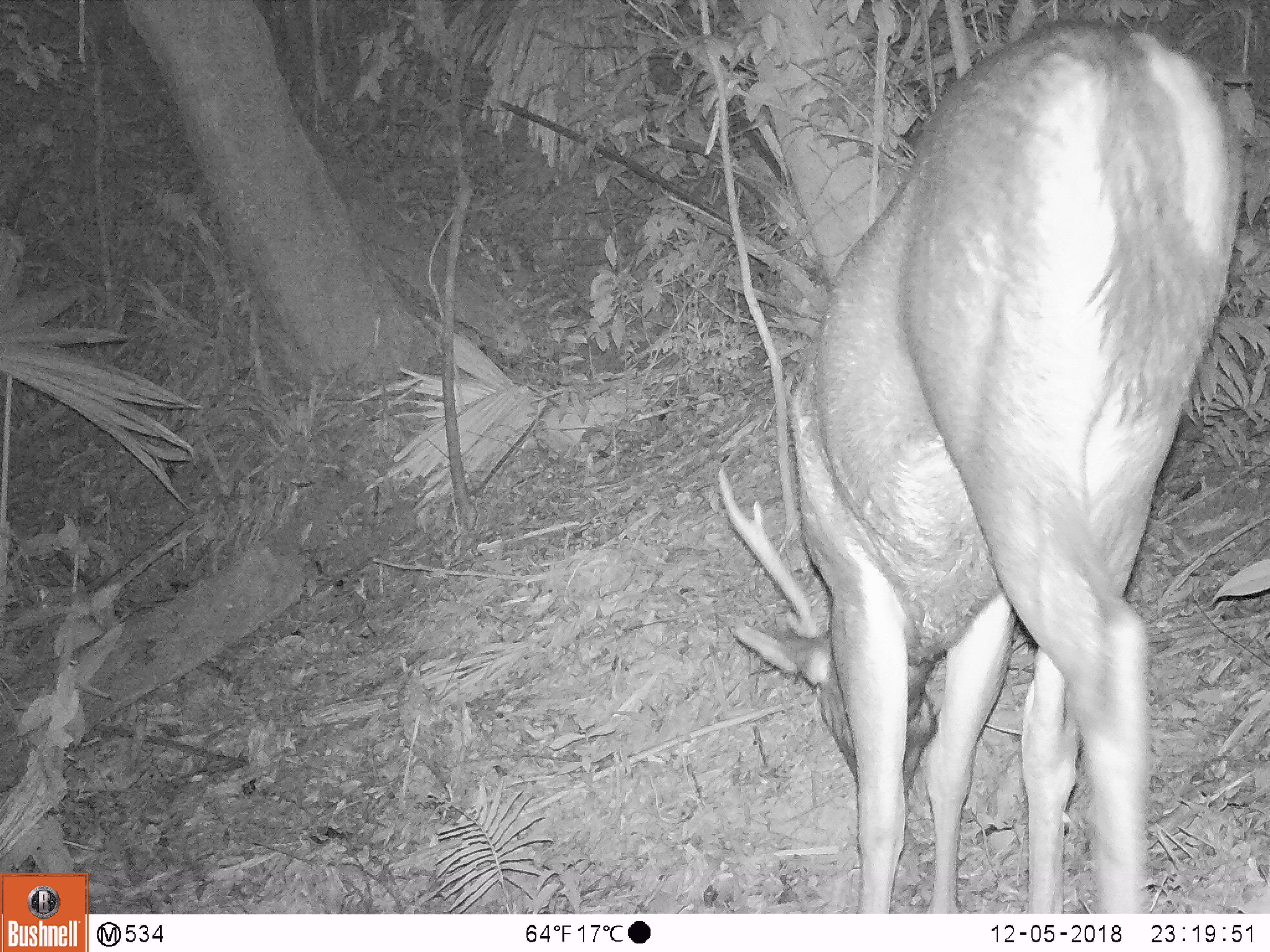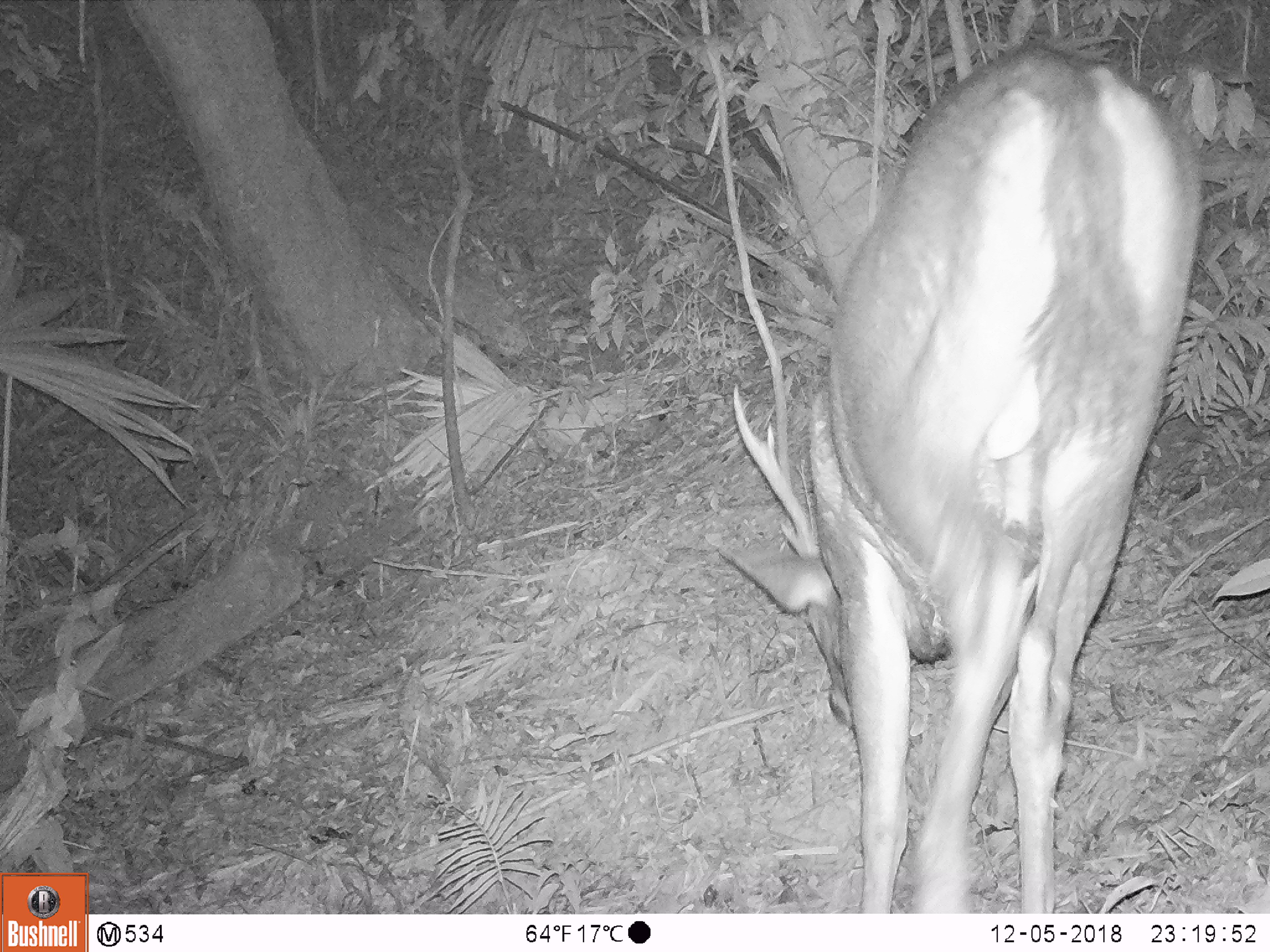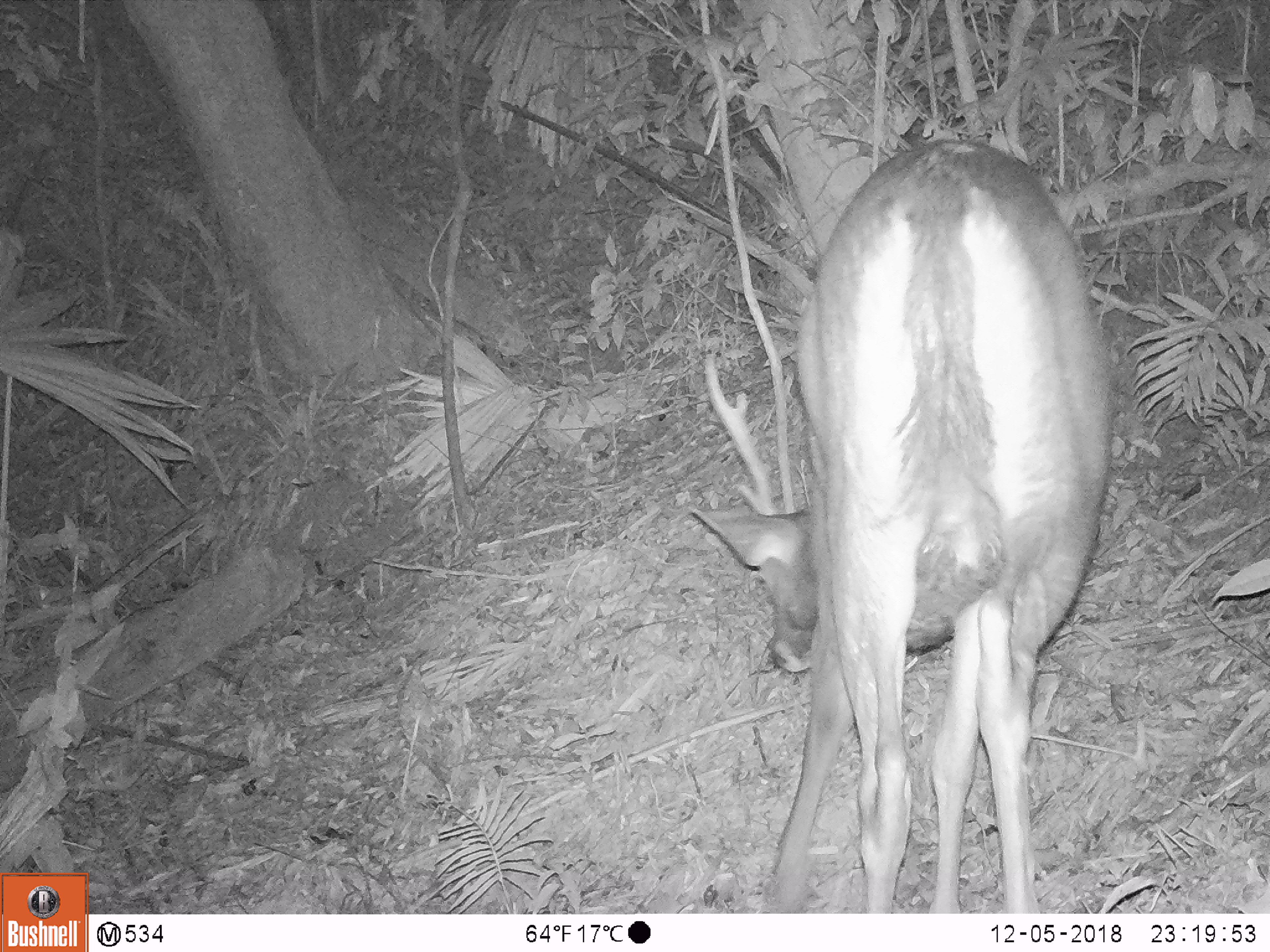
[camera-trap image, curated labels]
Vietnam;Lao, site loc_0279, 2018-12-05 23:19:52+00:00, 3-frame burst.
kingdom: Animalia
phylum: Chordata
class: Mammalia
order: Artiodactyla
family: Cervidae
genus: Rusa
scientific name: Rusa unicolor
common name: sambar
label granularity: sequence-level